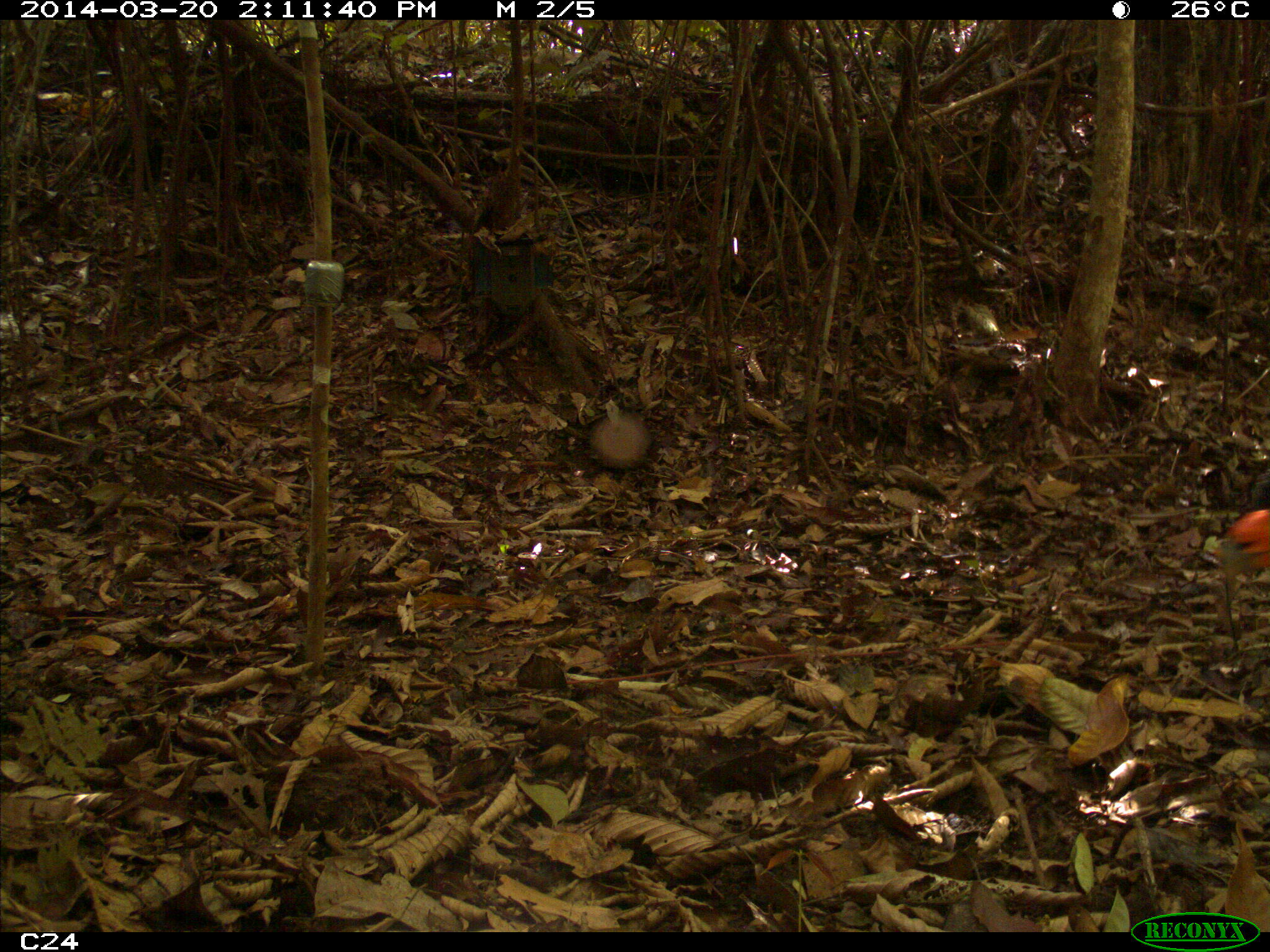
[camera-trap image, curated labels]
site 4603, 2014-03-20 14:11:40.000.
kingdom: Animalia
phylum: Chordata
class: Aves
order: Galliformes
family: Cracidae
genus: Crax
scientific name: Crax alector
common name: black curassow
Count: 3.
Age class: adult.